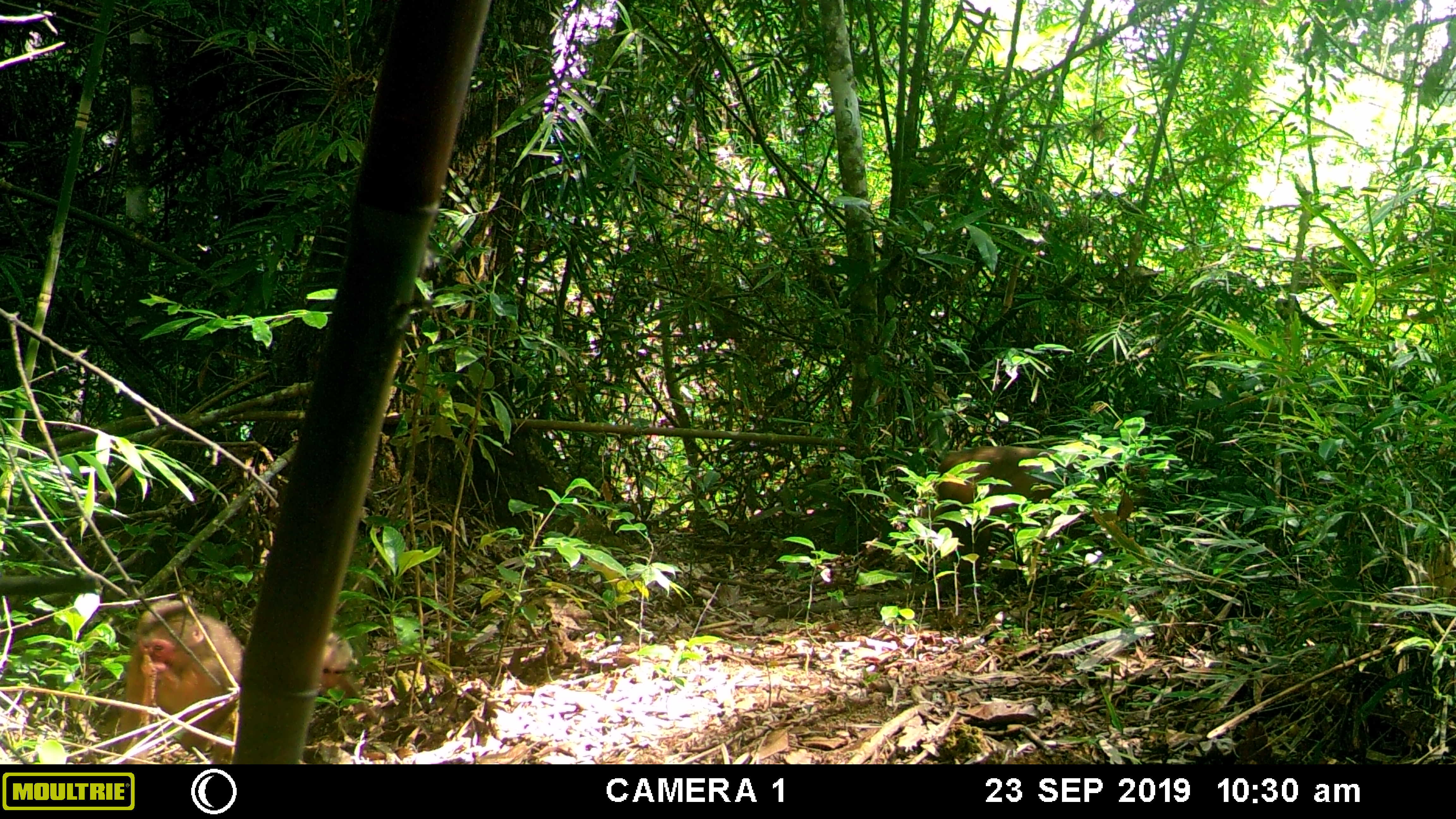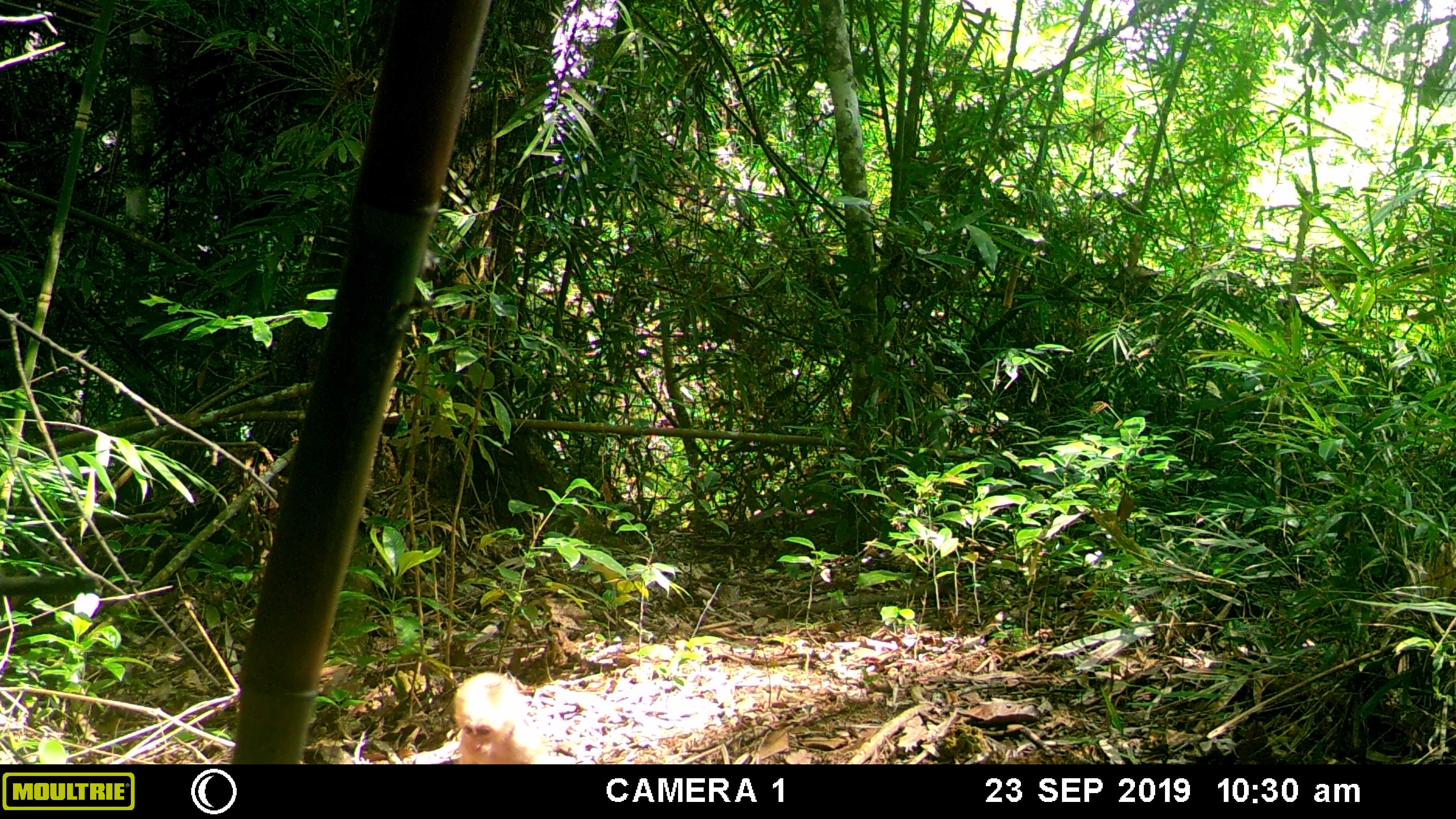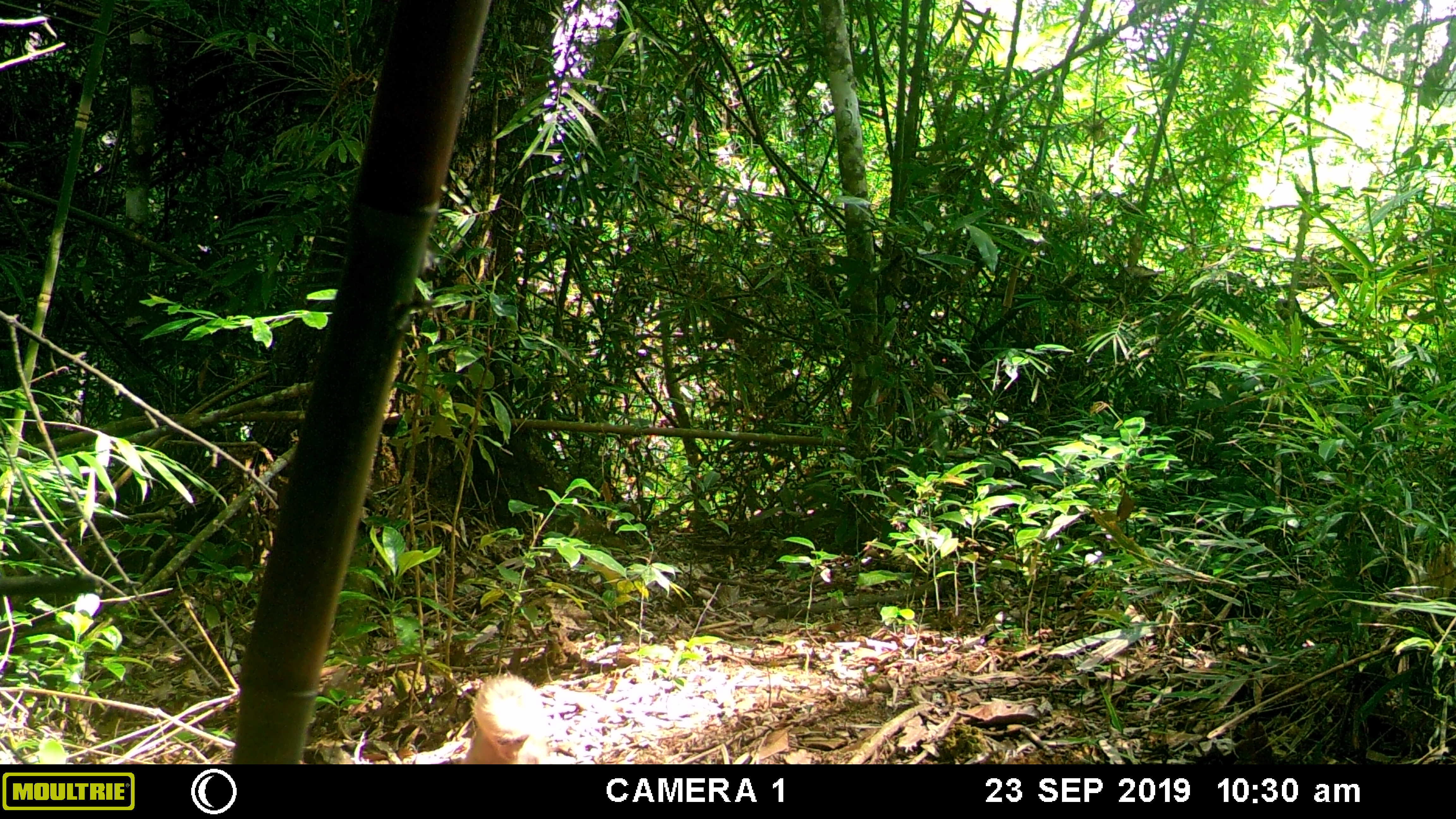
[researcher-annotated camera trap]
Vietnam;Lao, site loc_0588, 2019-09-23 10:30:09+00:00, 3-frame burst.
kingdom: Animalia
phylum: Chordata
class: Mammalia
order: Primates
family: Cercopithecidae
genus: Macaca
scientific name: Macaca arctoides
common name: stump-tailed macaque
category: stump tailed macaque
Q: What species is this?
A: Stump tailed macaque (stump-tailed macaque) (Macaca arctoides).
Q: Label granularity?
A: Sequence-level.